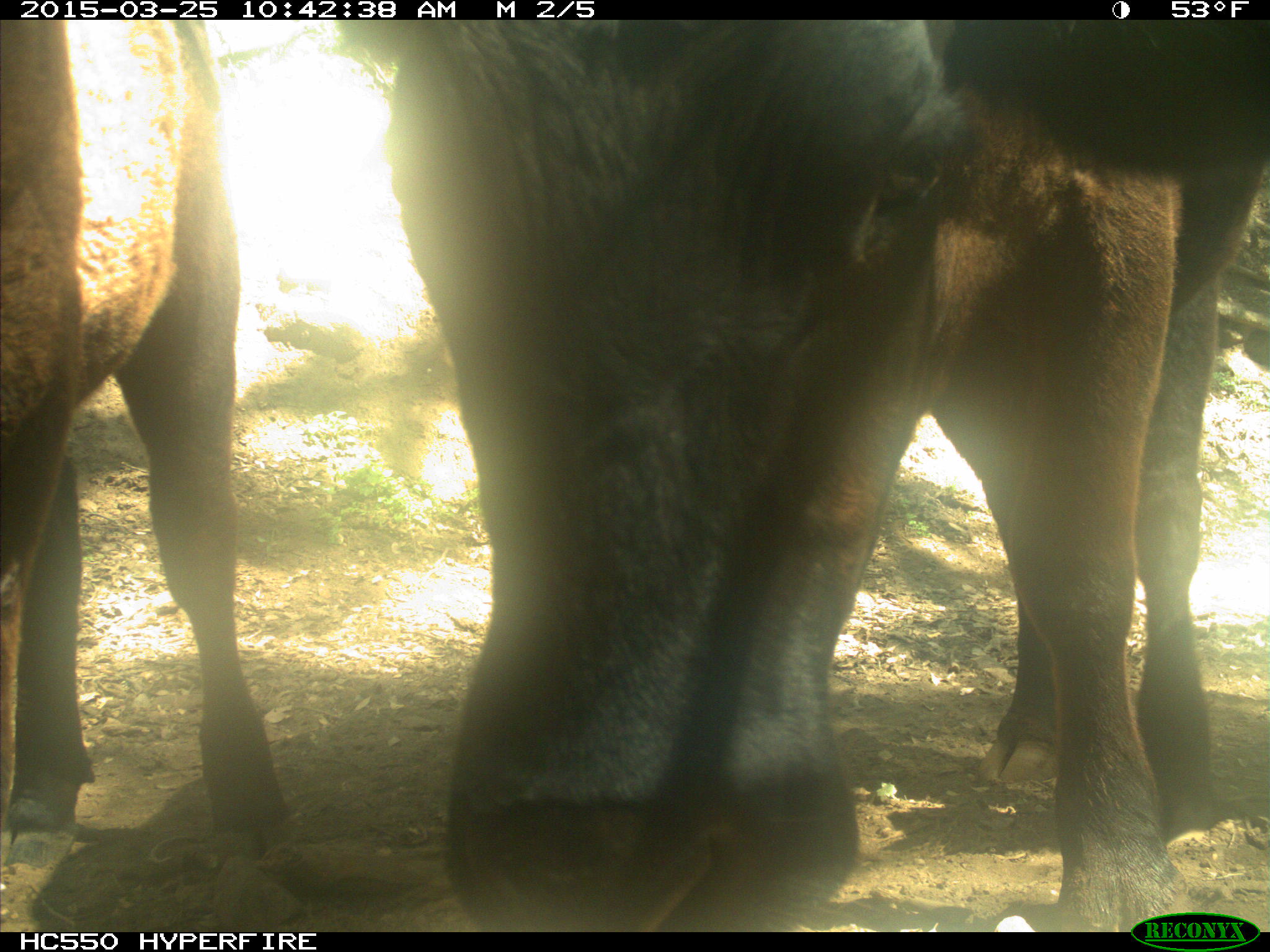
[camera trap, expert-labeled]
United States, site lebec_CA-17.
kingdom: Animalia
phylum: Chordata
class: Mammalia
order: Artiodactyla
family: Bovidae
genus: Bos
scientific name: Bos taurus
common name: domestic cow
Bos taurus (domestic cow).